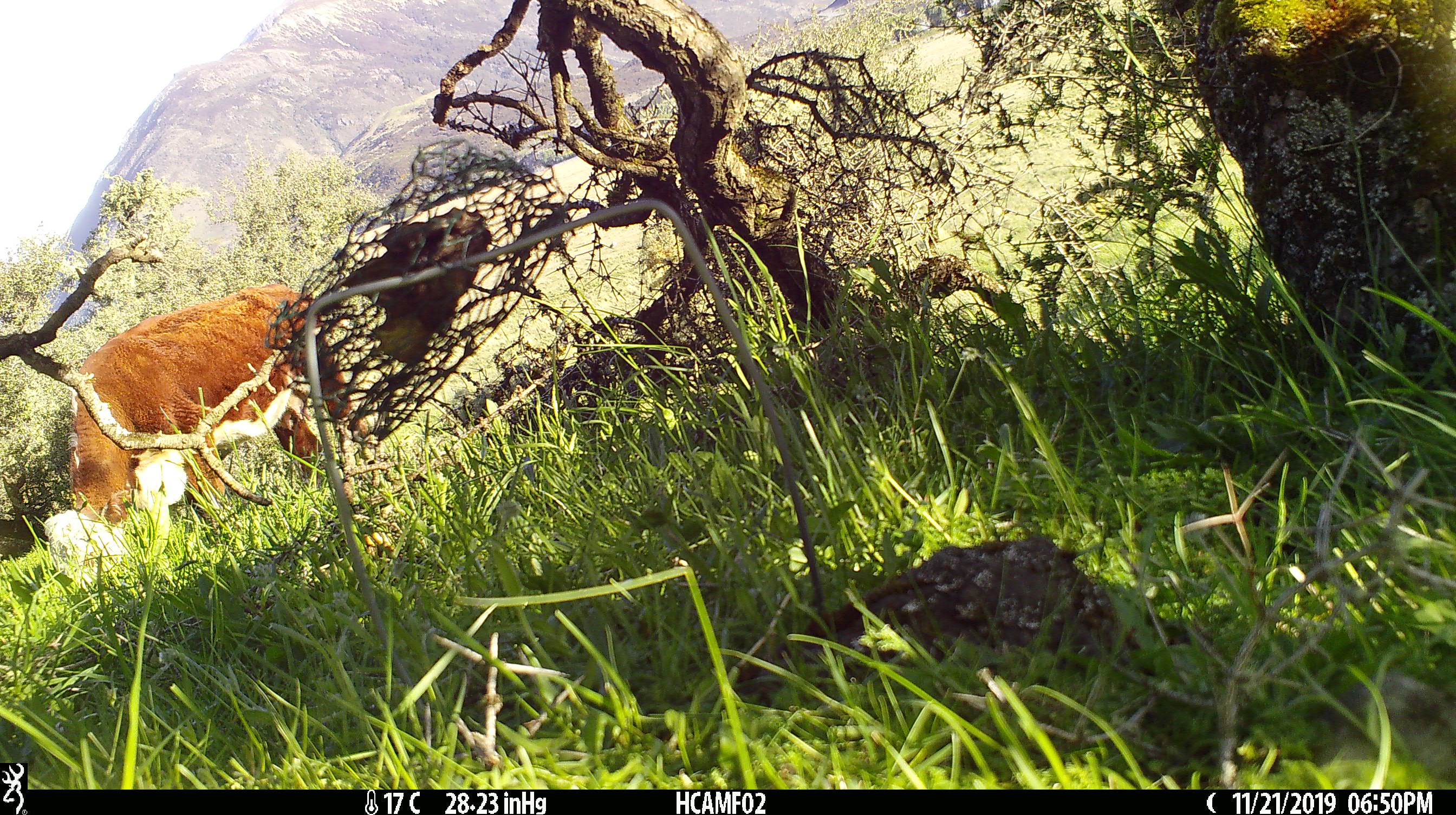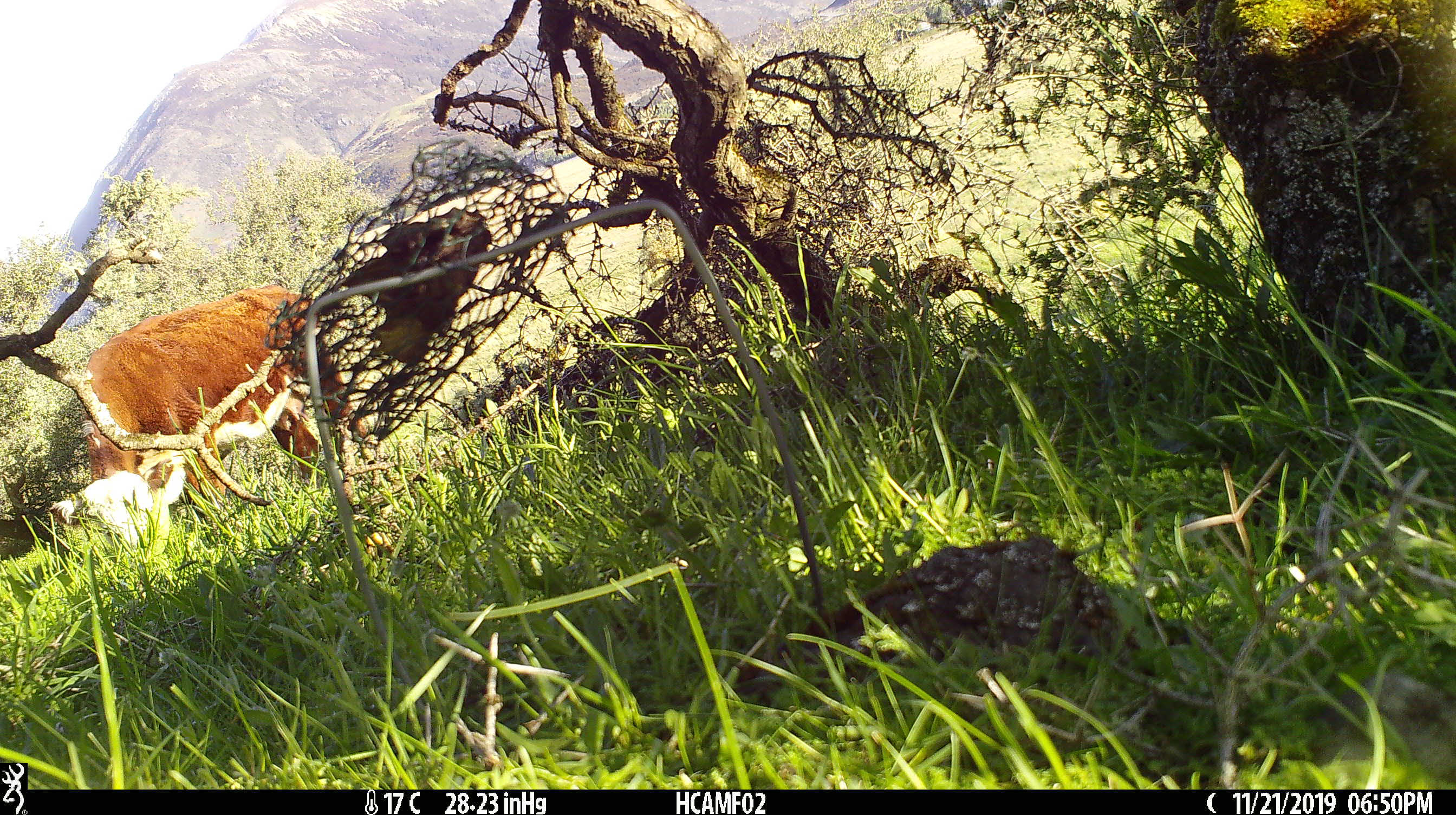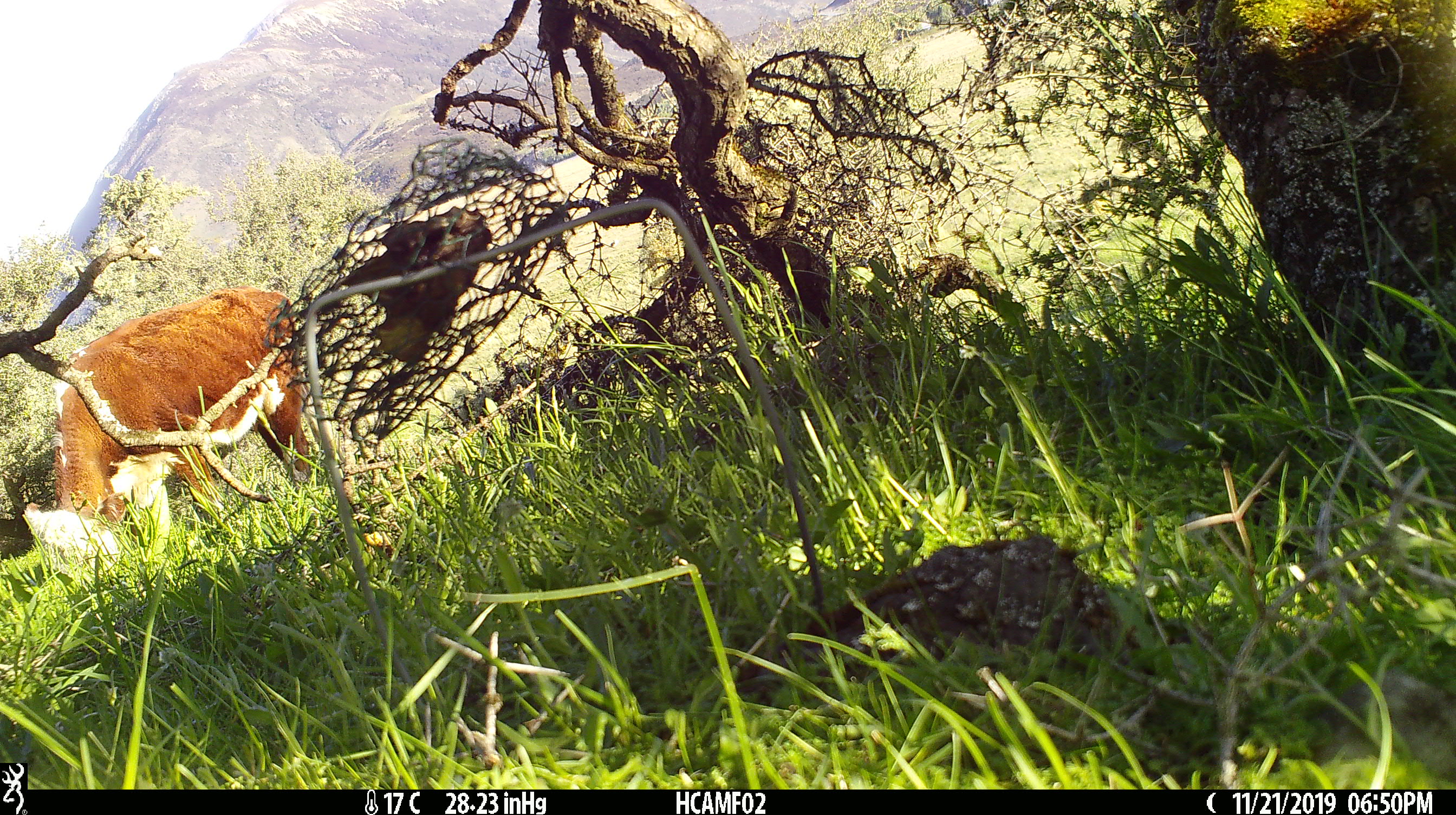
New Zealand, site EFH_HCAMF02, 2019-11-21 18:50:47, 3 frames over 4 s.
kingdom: Animalia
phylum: Chordata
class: Mammalia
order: Artiodactyla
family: Bovidae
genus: Bos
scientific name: Bos taurus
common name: domestic cow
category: cow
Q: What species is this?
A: Cow (domestic cow) (Bos taurus).